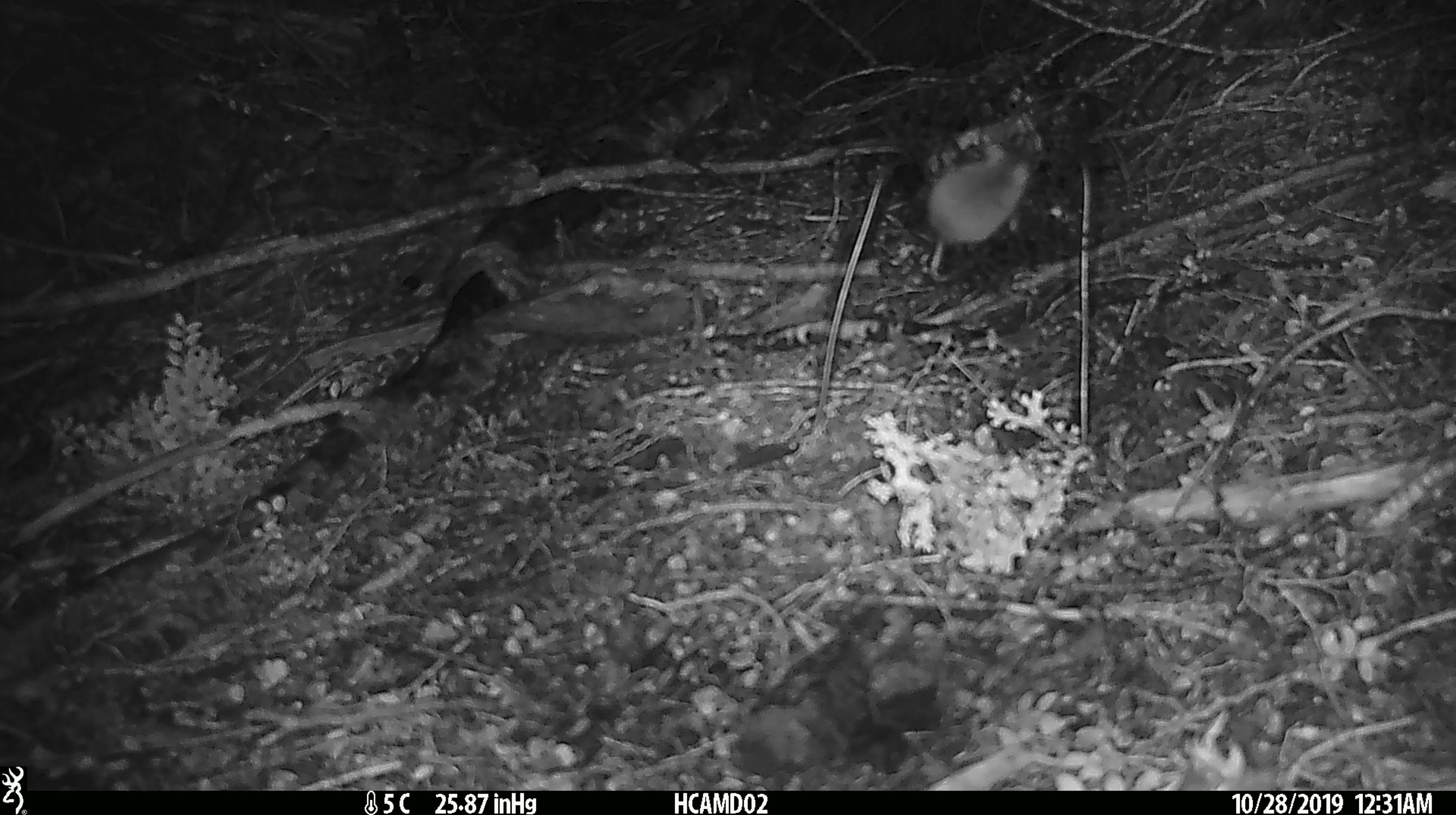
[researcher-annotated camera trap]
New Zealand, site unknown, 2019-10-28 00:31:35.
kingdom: Animalia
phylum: Chordata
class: Mammalia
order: Rodentia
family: Muridae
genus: Mus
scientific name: Mus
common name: mouse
Mouse (Mus).